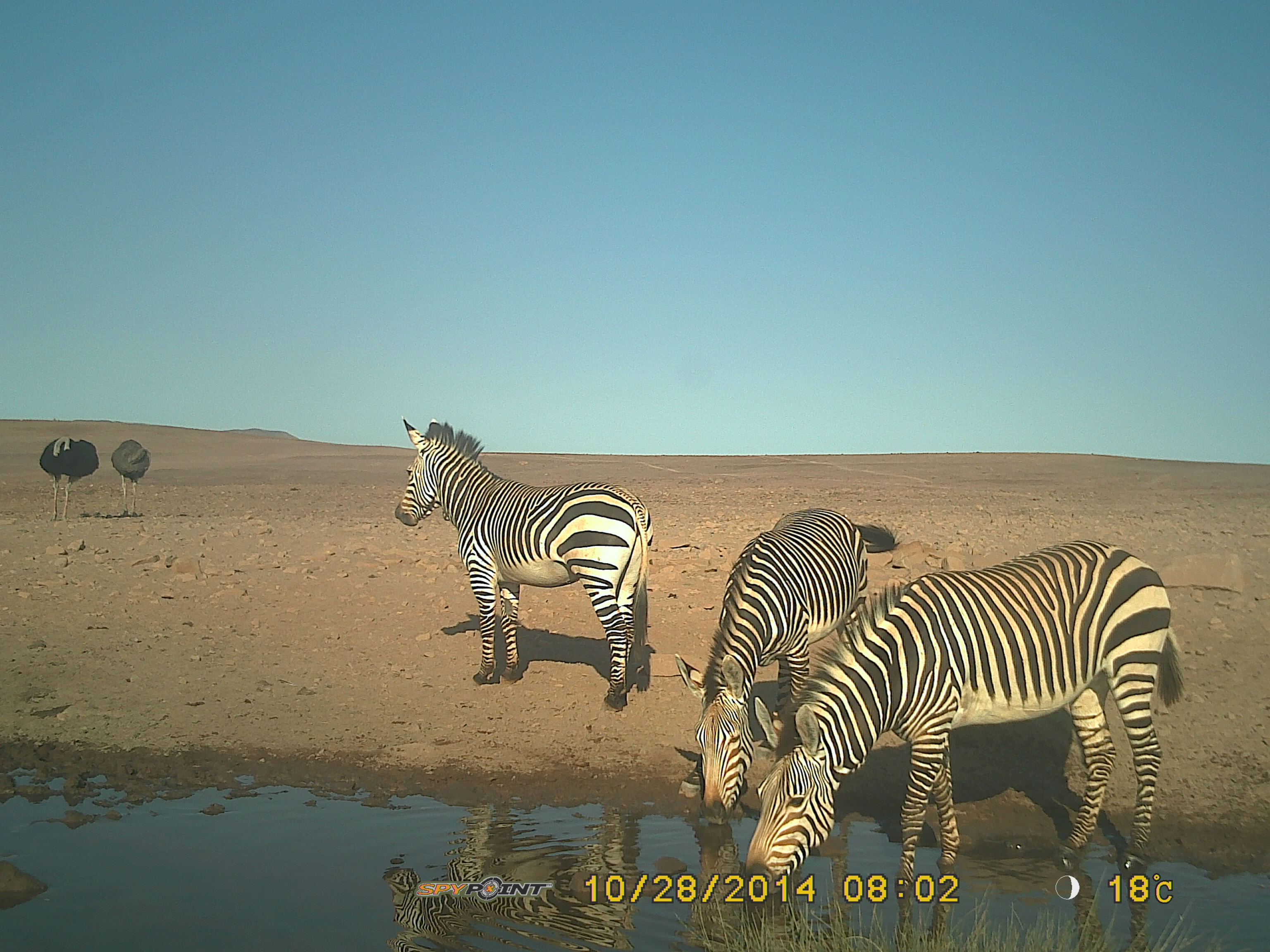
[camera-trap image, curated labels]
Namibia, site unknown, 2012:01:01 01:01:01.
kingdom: Animalia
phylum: Chordata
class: Mammalia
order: Perissodactyla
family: Equidae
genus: Equus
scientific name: Equus zebra hartmannae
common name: hartmann's mountain zebra